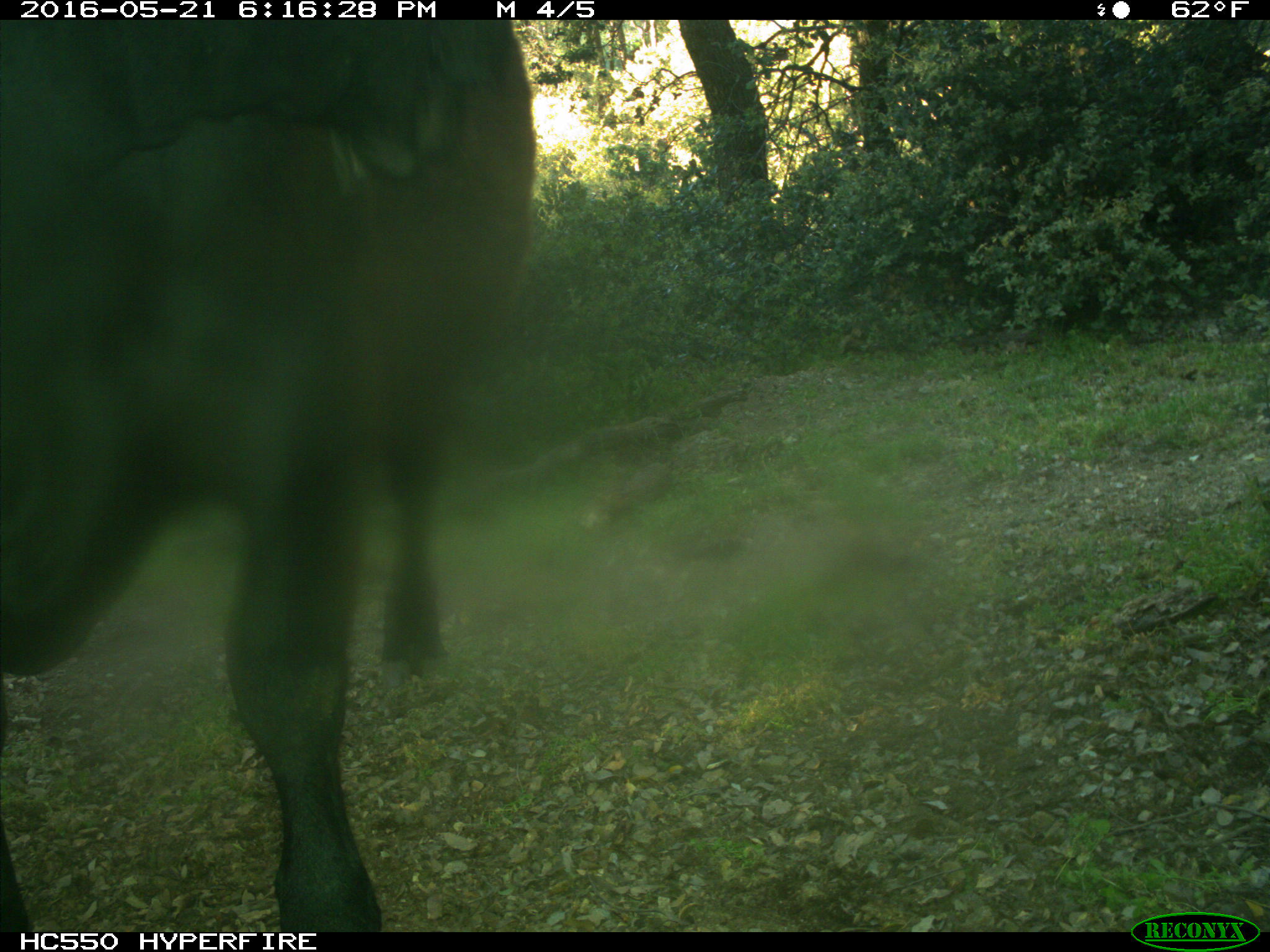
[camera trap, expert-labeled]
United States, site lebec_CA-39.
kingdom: Animalia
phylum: Chordata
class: Mammalia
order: Artiodactyla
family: Bovidae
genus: Bos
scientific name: Bos taurus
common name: domestic cow